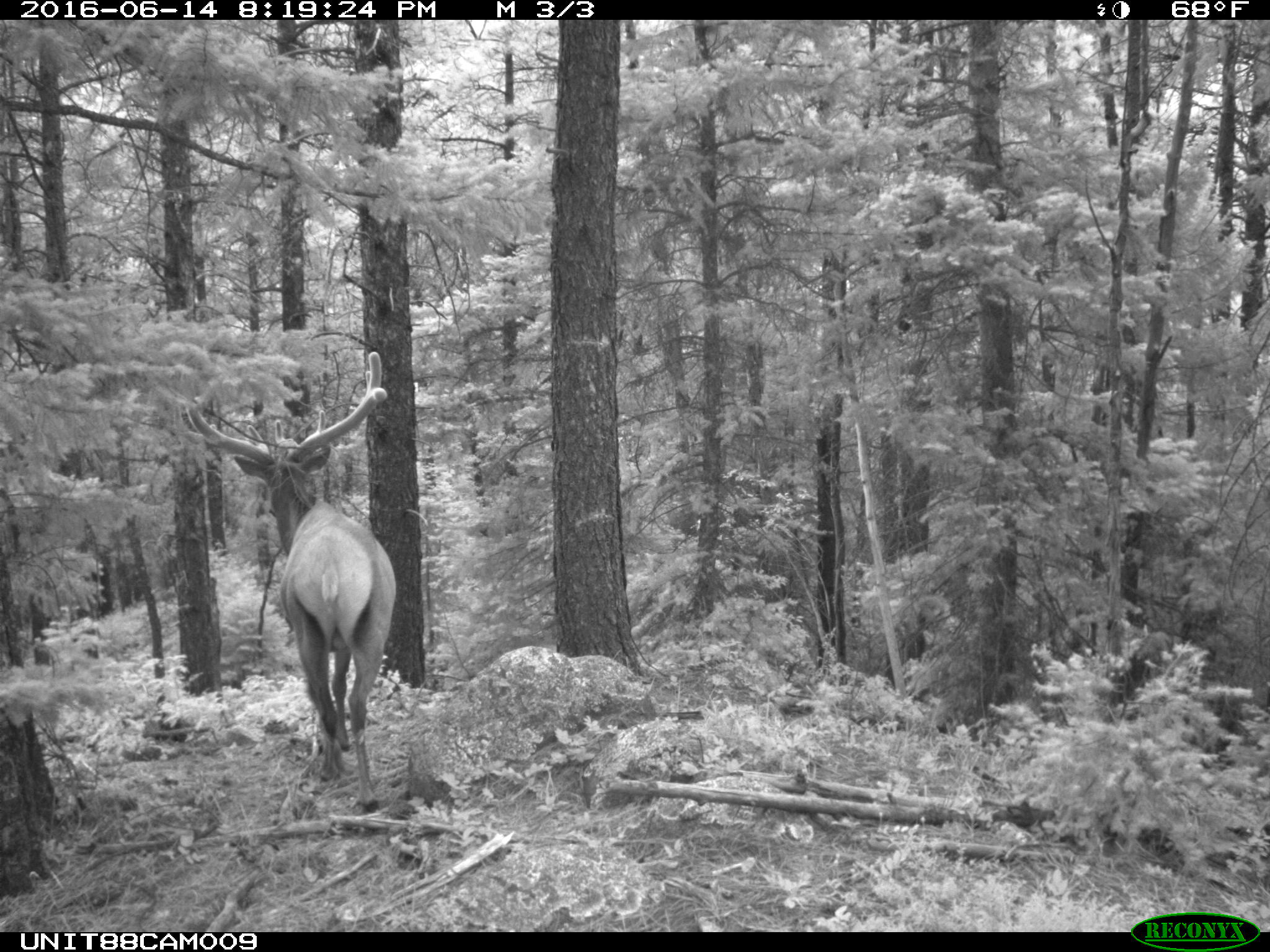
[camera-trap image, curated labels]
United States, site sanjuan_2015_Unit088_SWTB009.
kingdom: Animalia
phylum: Chordata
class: Mammalia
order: Artiodactyla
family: Cervidae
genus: Cervus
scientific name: Cervus elaphus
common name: red deer